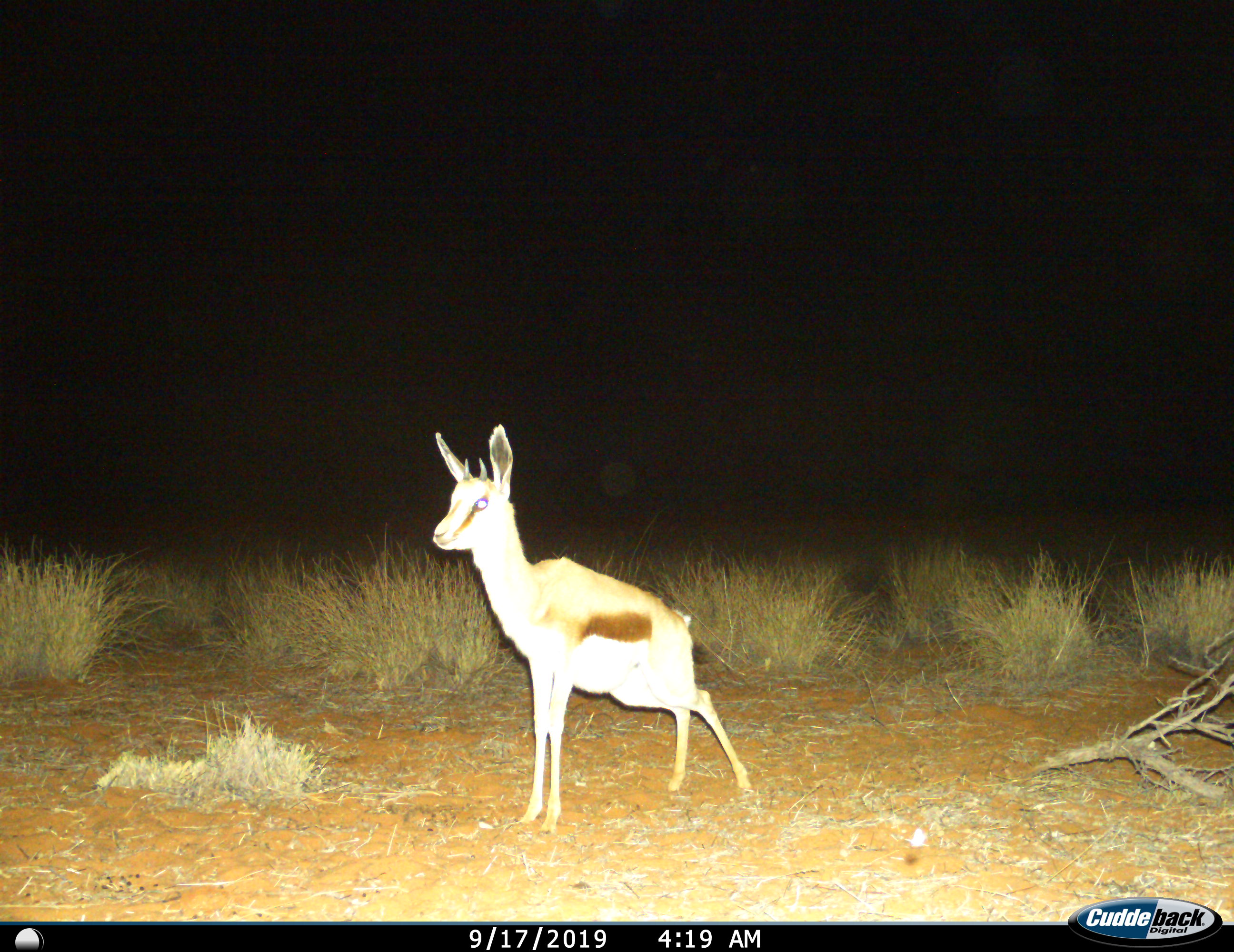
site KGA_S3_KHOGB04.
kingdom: Animalia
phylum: Chordata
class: Mammalia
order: Artiodactyla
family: Bovidae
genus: Antidorcas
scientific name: Antidorcas marsupialis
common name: springbok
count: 1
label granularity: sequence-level